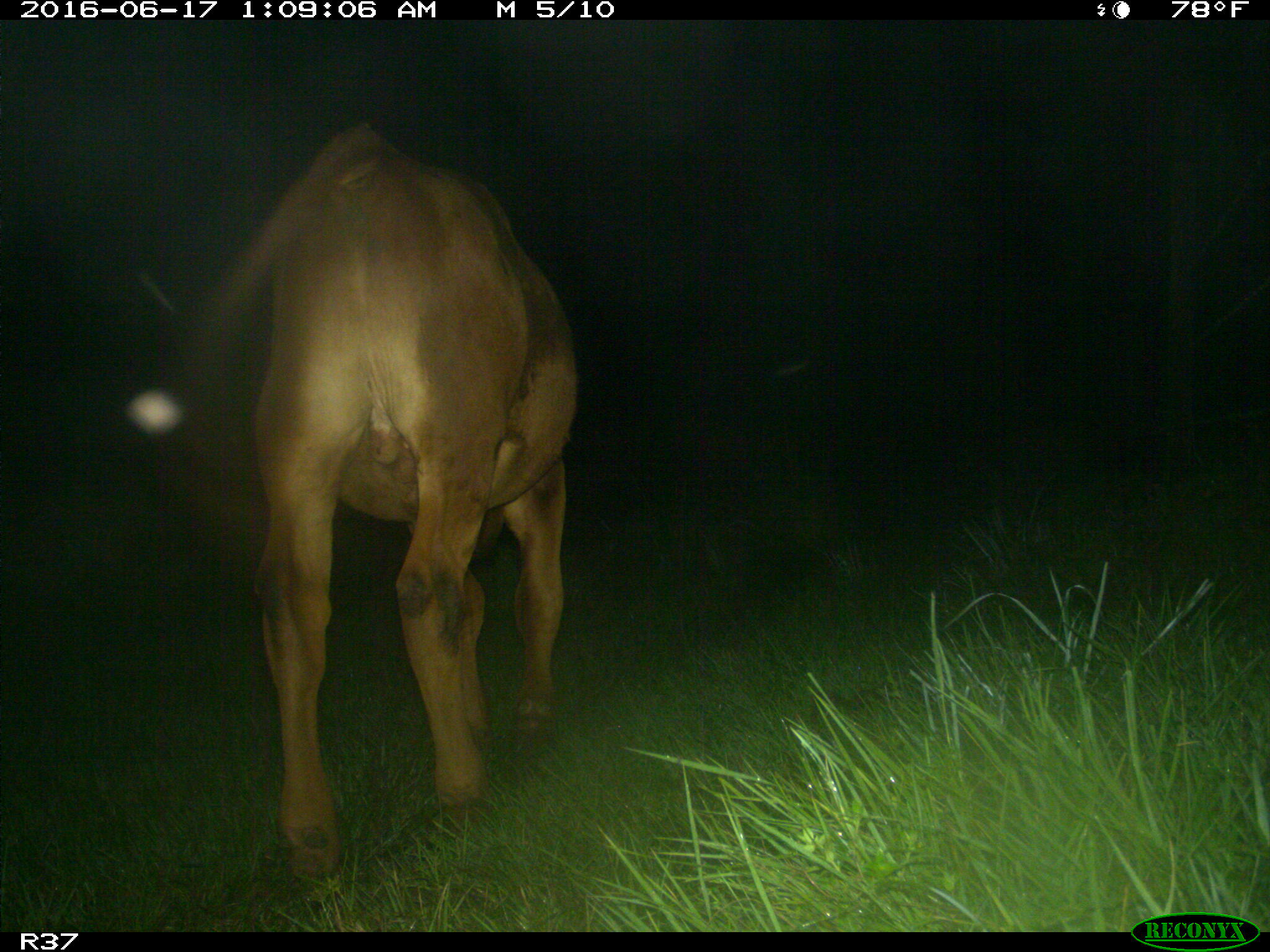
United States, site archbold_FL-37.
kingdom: Animalia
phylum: Chordata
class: Mammalia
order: Artiodactyla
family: Bovidae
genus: Bos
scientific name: Bos taurus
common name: domestic cow